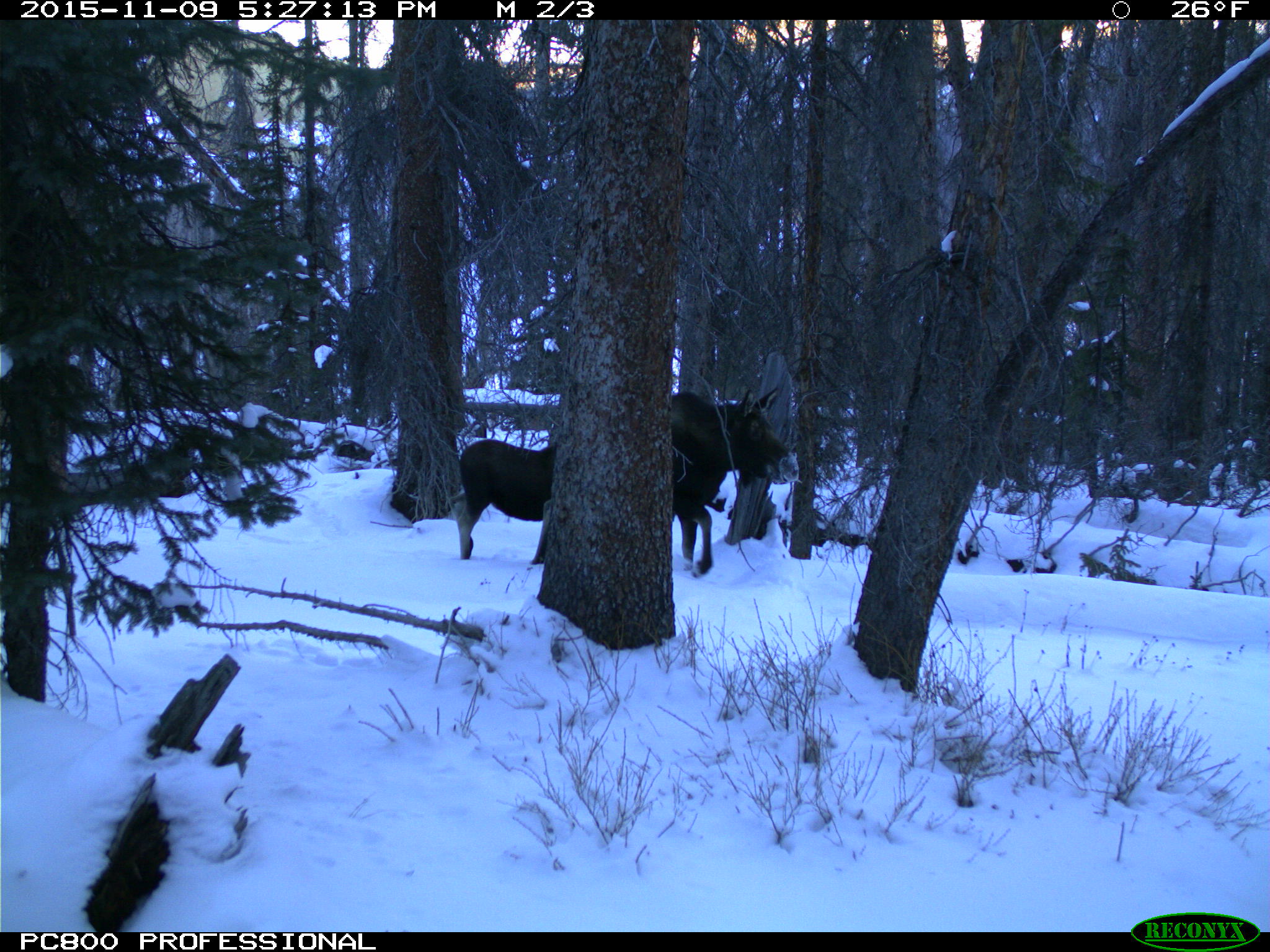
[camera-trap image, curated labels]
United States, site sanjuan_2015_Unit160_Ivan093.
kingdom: Animalia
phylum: Chordata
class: Mammalia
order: Artiodactyla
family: Cervidae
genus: Alces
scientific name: Alces alces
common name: moose